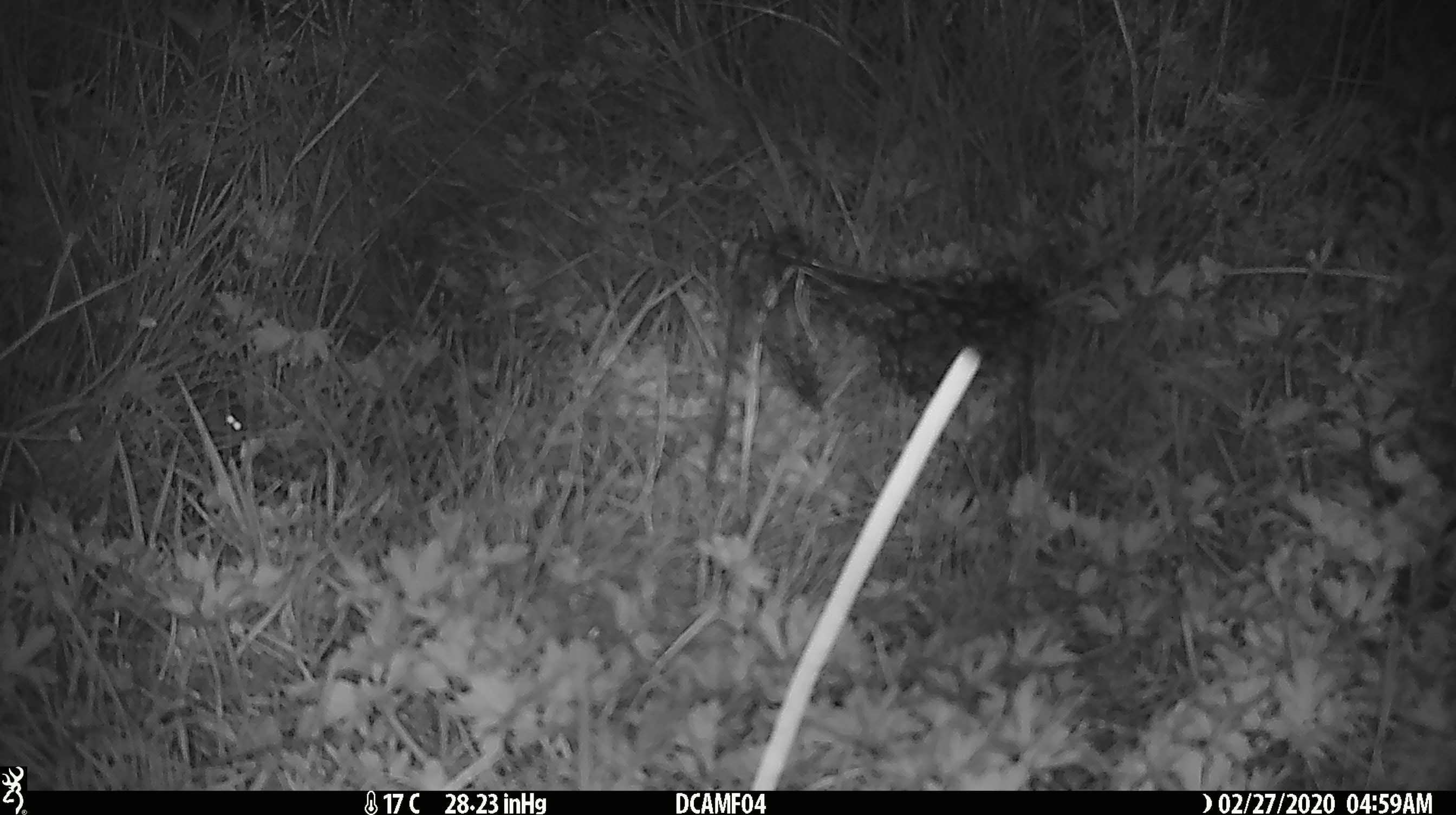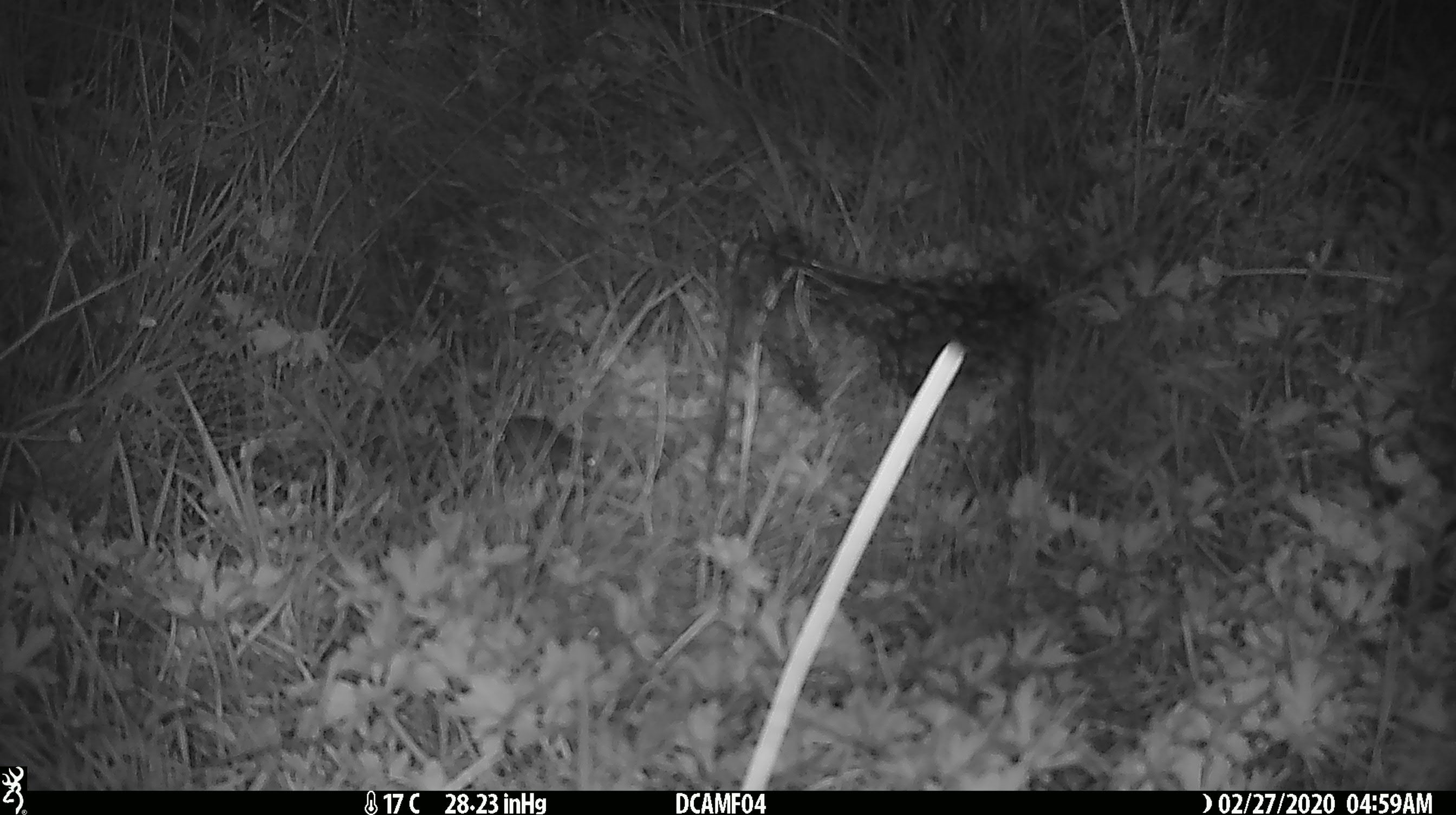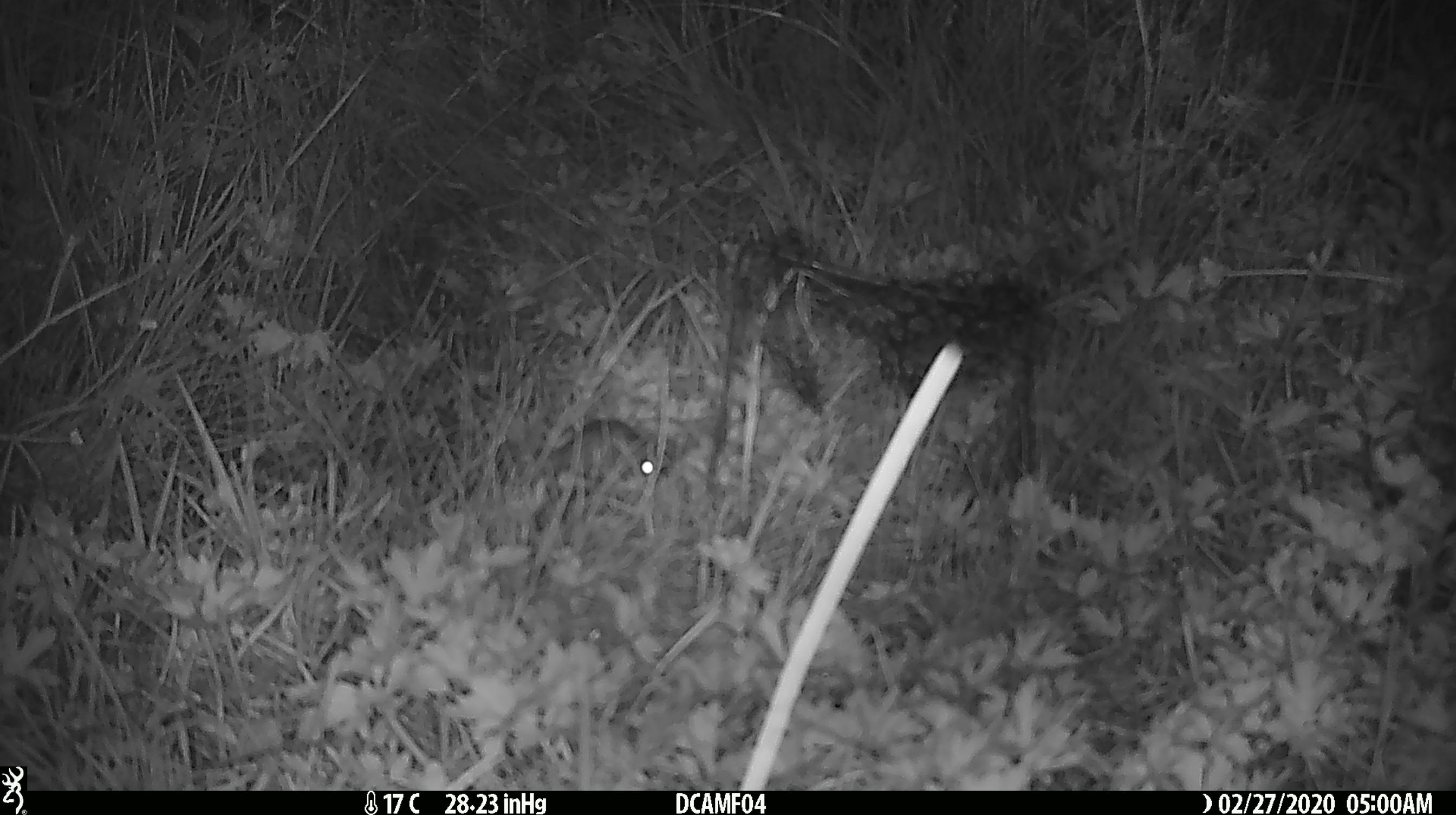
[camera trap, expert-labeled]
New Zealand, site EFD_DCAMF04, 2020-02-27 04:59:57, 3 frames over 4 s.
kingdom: Animalia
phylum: Chordata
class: Mammalia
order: Rodentia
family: Muridae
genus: Mus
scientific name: Mus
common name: mouse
Mouse (Mus).